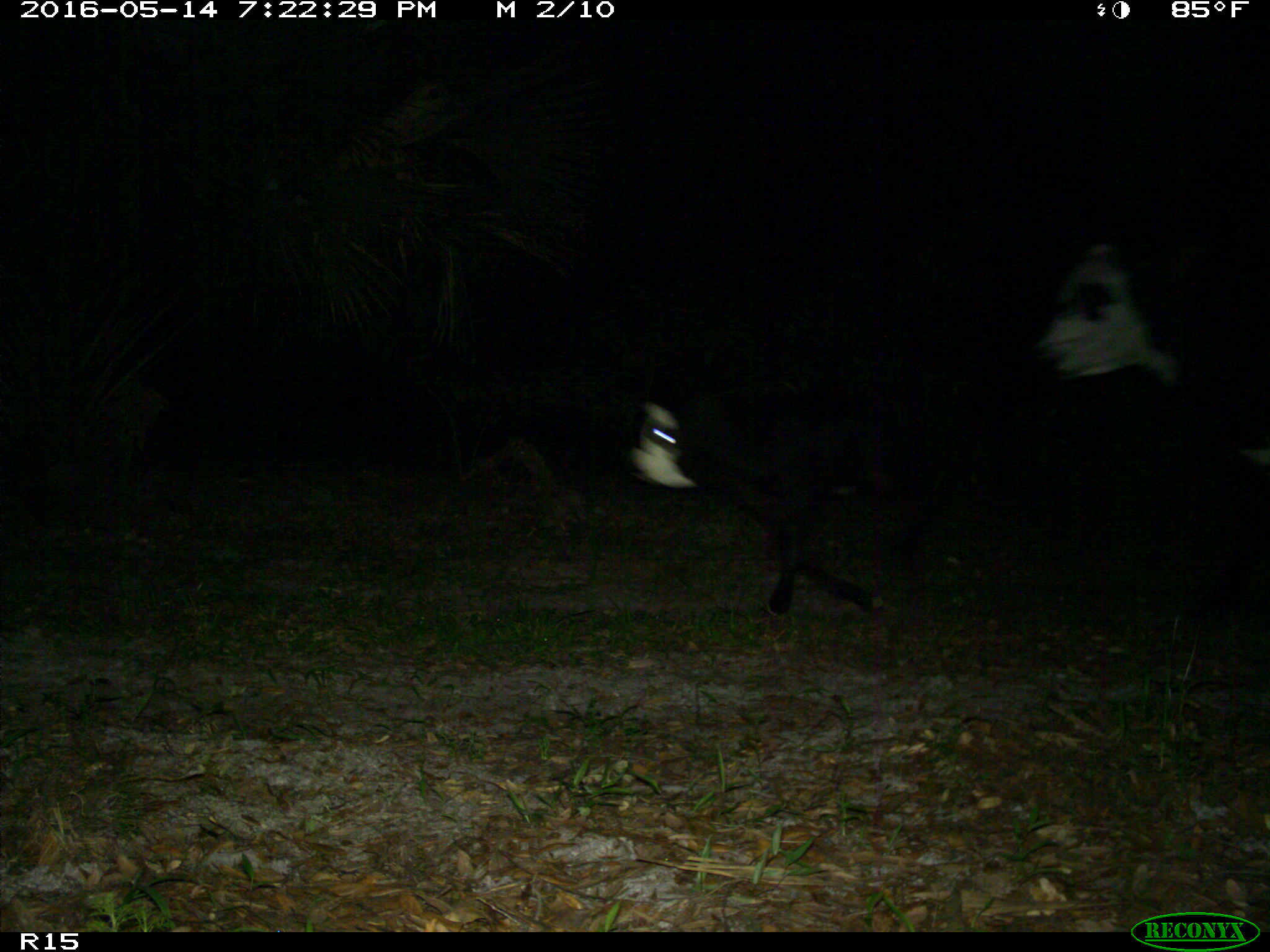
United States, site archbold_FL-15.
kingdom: Animalia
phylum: Chordata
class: Mammalia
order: Artiodactyla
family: Bovidae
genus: Bos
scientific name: Bos taurus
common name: domestic cow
Bos taurus (domestic cow).